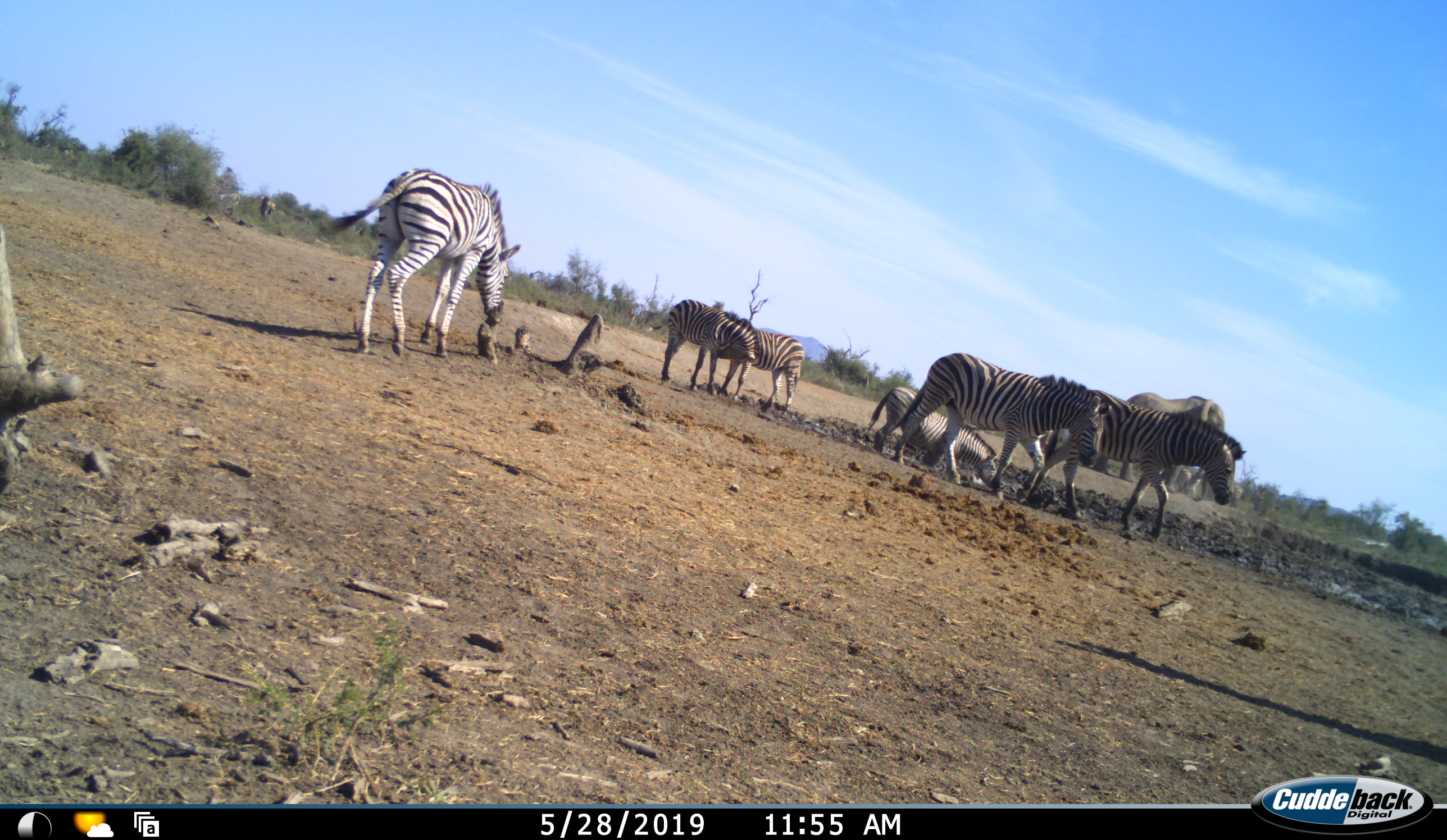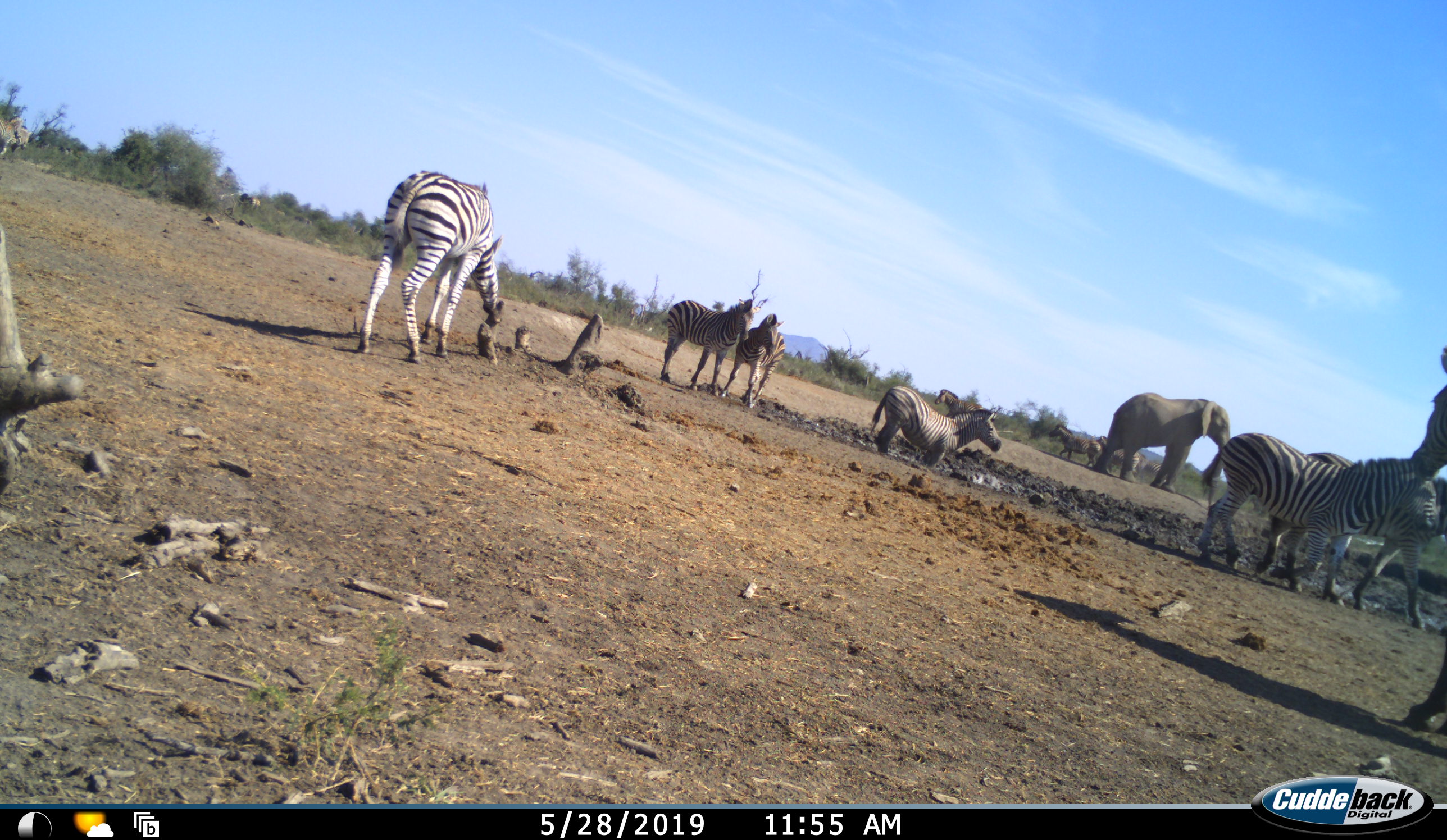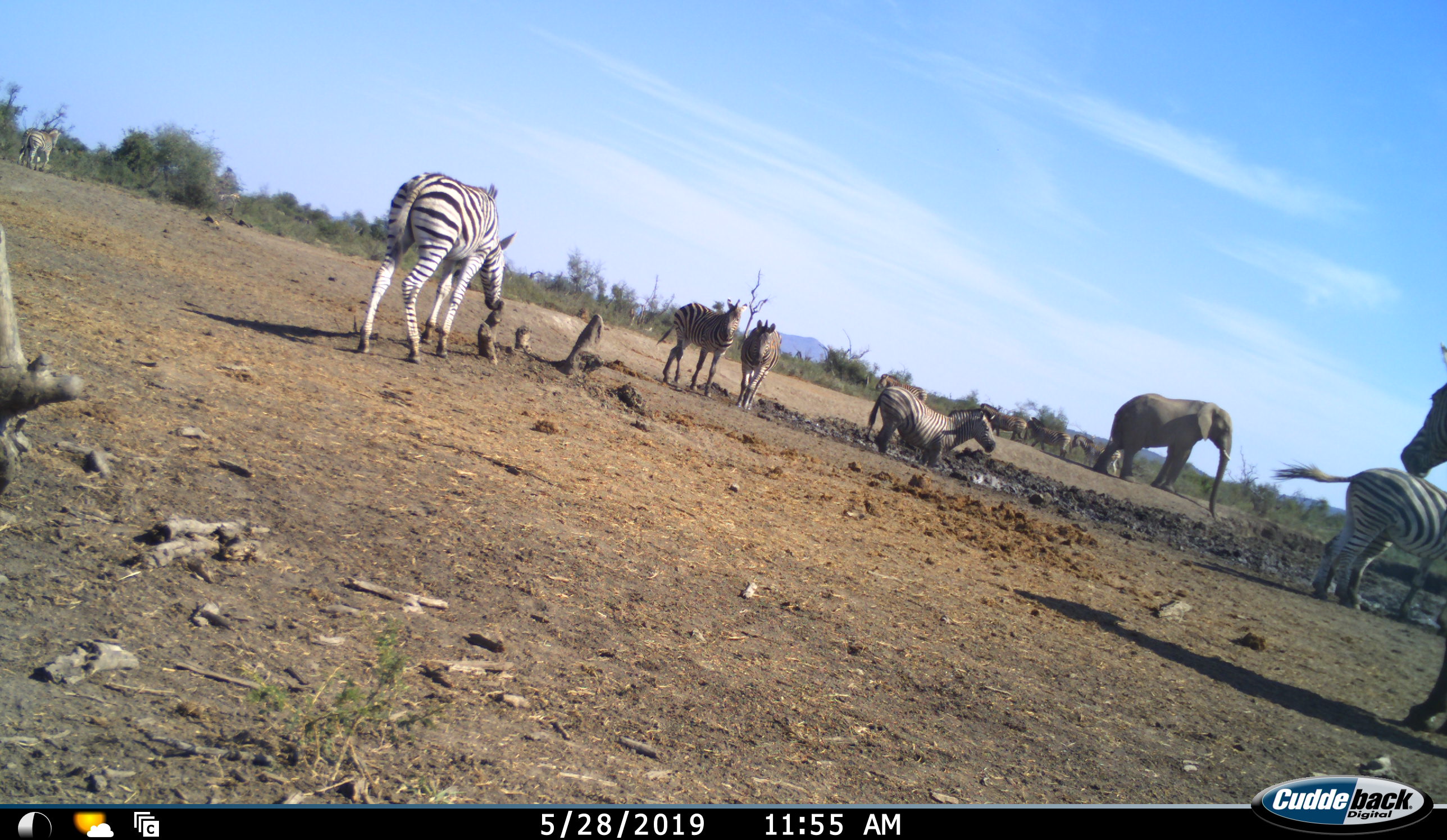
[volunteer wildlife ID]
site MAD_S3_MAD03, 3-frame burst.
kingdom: Animalia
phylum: Chordata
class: Mammalia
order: Proboscidea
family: Elephantidae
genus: Loxodonta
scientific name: Loxodonta africana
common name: african bush elephant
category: elephant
Elephant (african bush elephant) (Loxodonta africana), count 1. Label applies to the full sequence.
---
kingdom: Animalia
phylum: Chordata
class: Mammalia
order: Perissodactyla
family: Equidae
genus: Equus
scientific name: Equus quagga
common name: plains zebra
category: zebraplains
Zebraplains (plains zebra) (Equus quagga), count 8. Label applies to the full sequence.